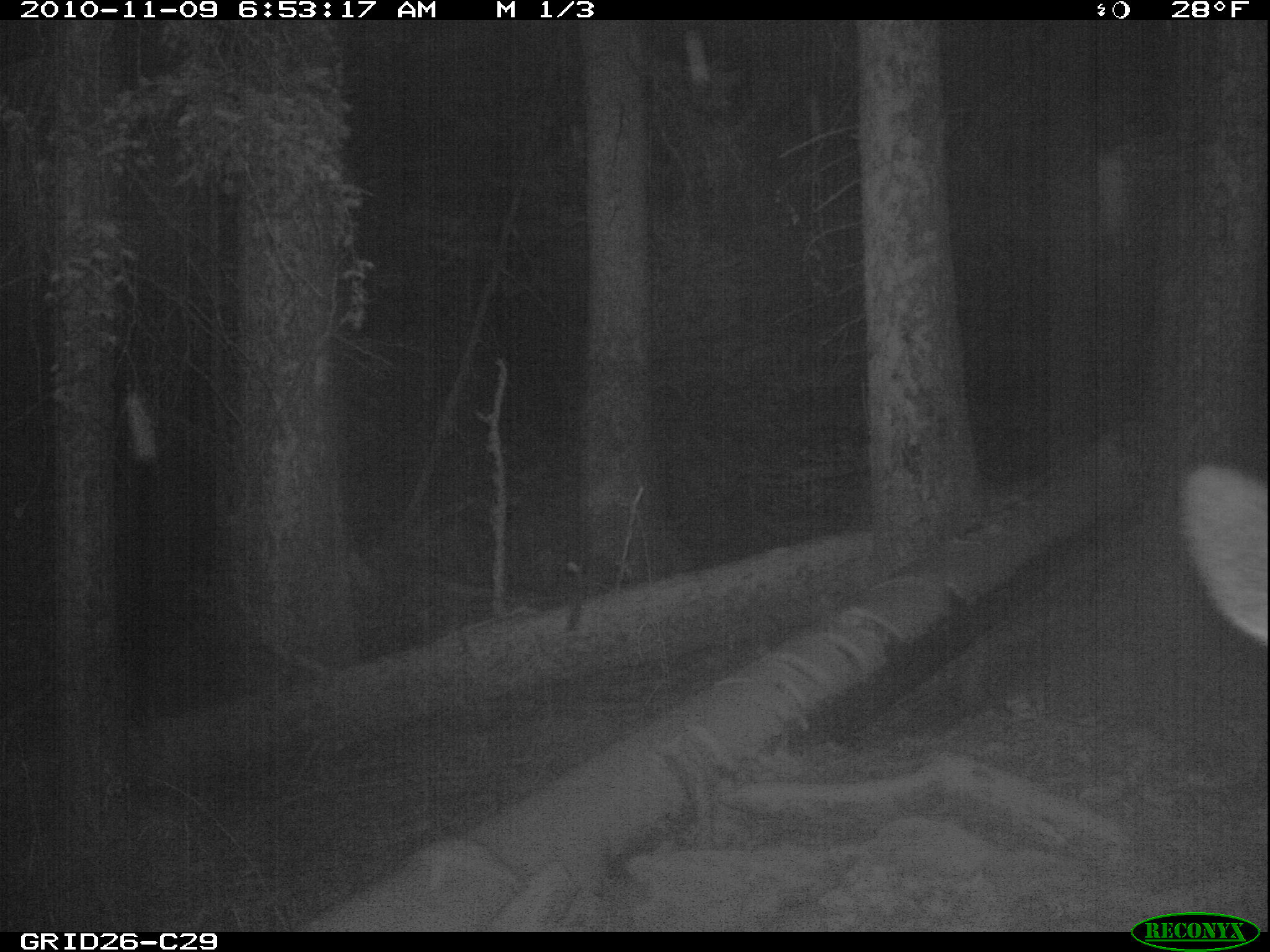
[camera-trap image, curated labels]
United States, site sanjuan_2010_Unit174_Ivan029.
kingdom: Animalia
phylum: Chordata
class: Mammalia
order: Artiodactyla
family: Cervidae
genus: Cervus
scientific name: Cervus elaphus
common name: red deer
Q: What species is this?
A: Cervus elaphus (red deer).